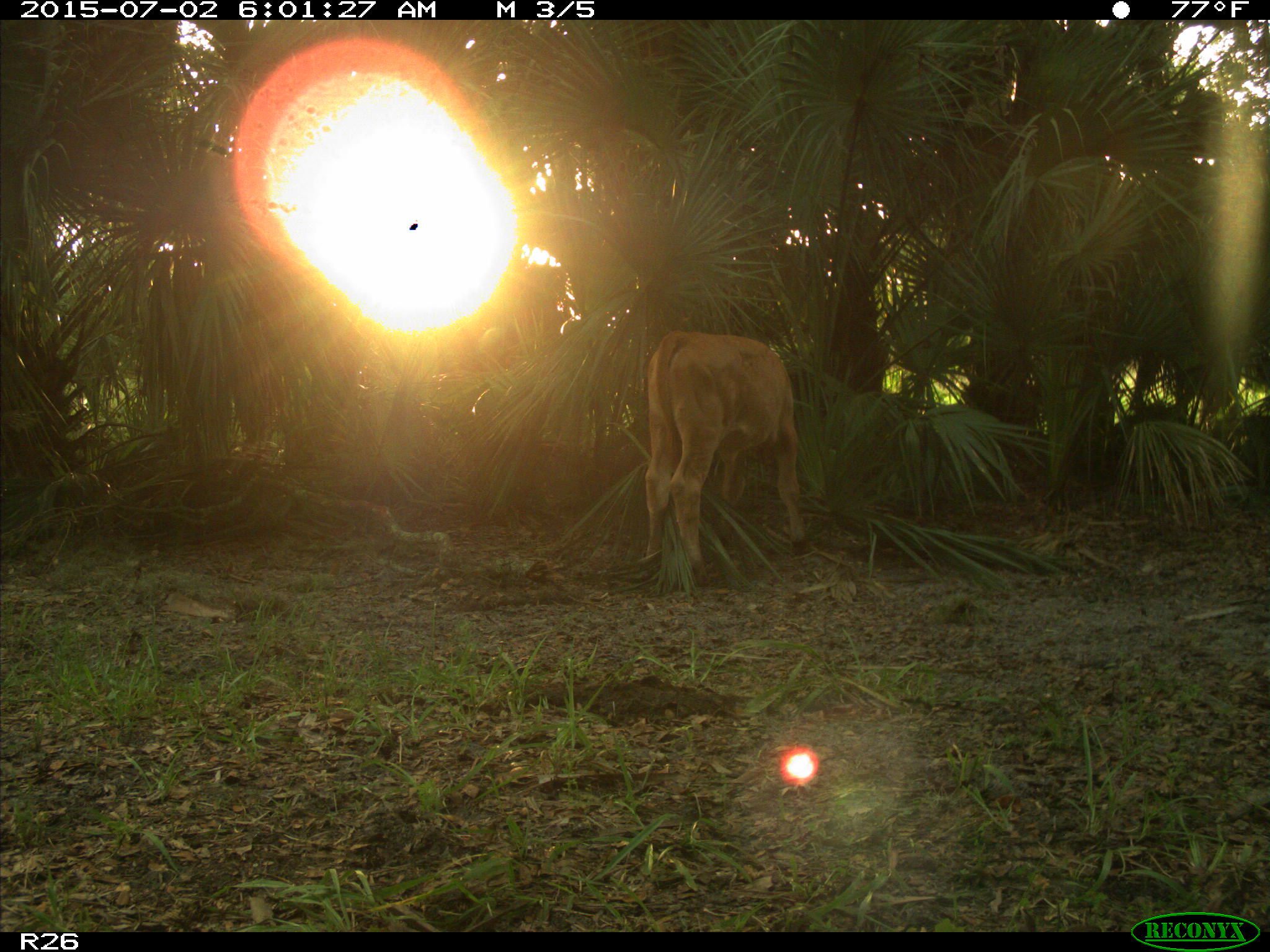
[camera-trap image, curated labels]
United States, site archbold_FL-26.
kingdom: Animalia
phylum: Chordata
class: Mammalia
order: Artiodactyla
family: Bovidae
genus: Bos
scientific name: Bos taurus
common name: domestic cow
Bos taurus (domestic cow).